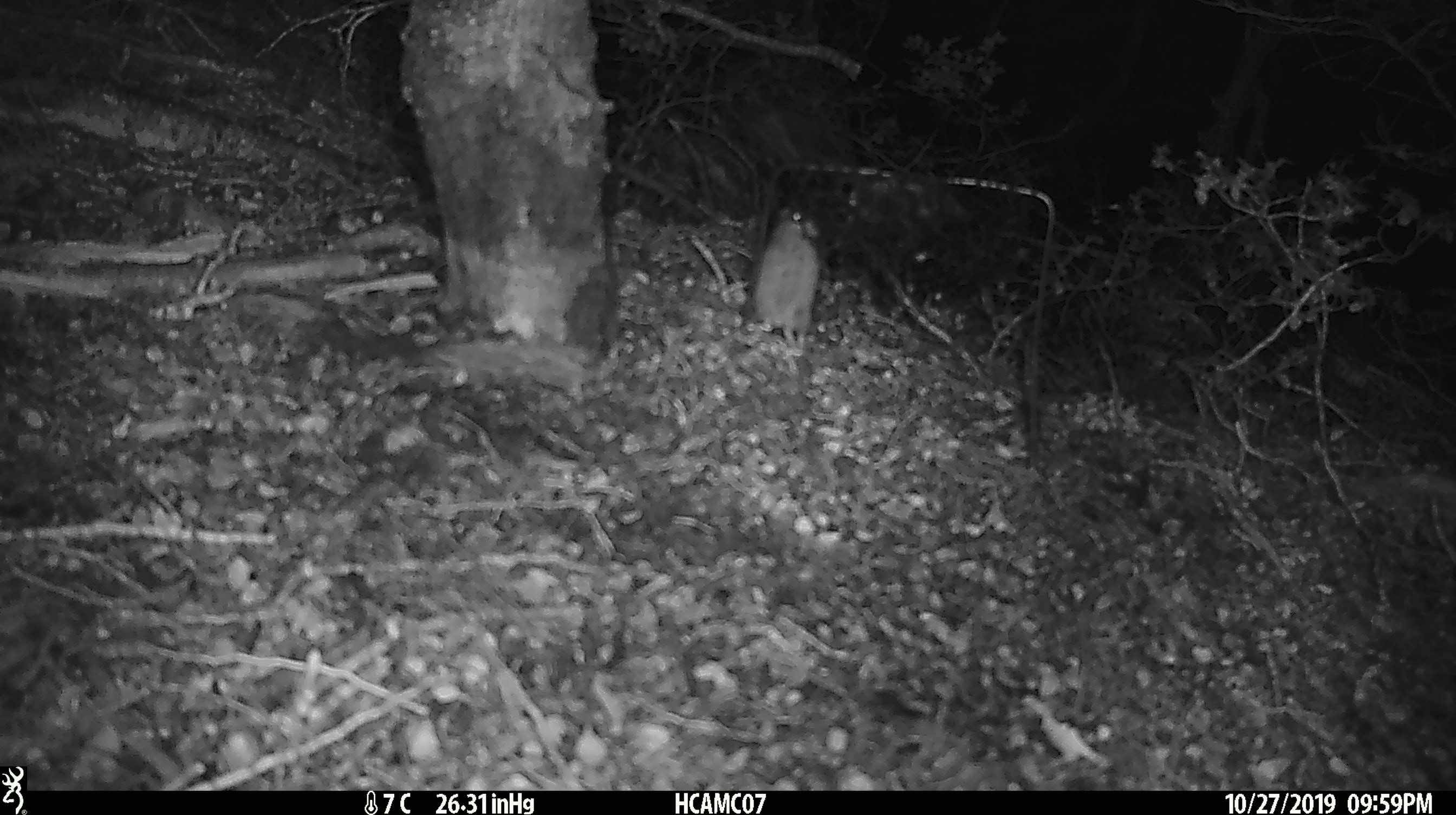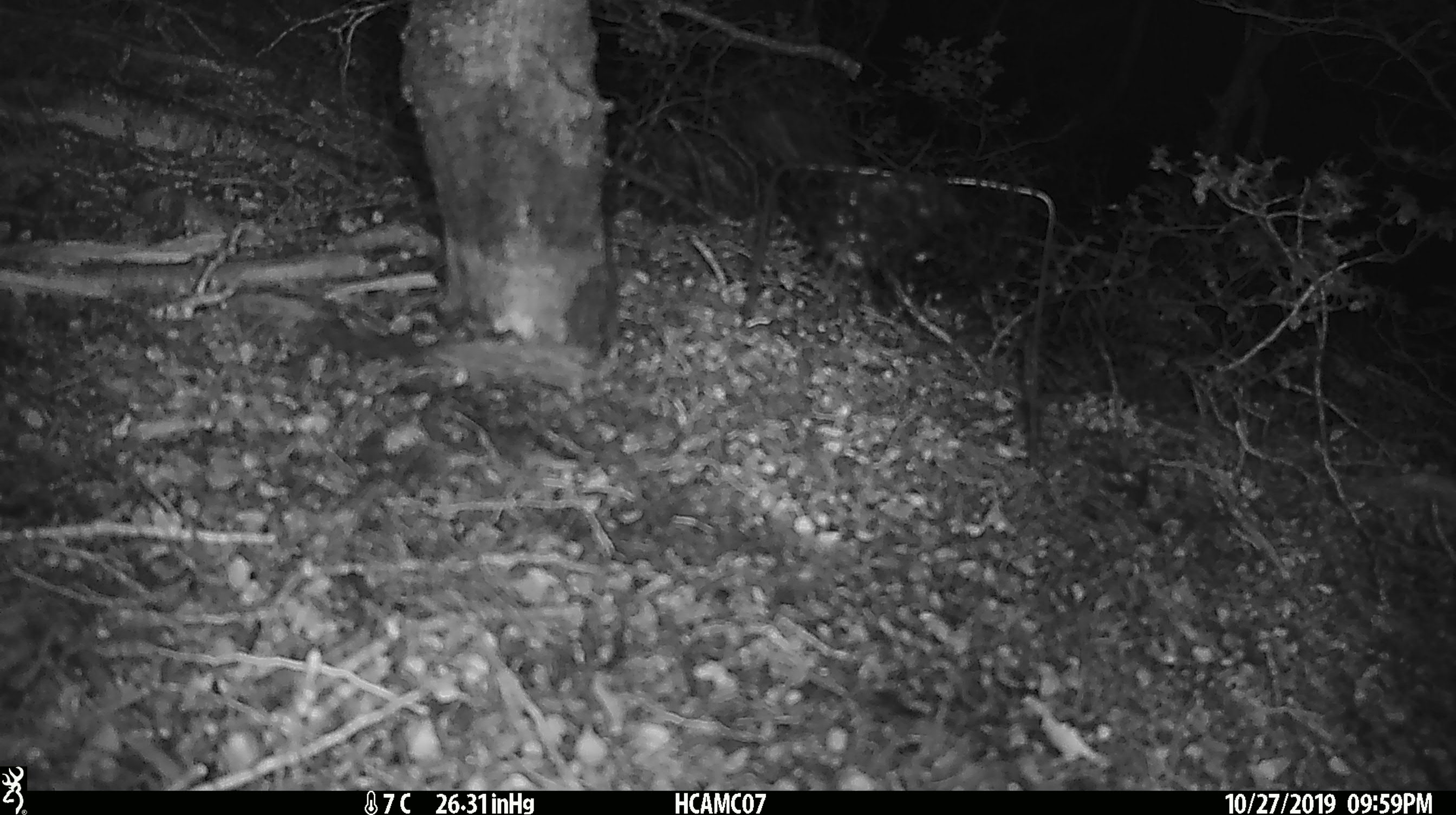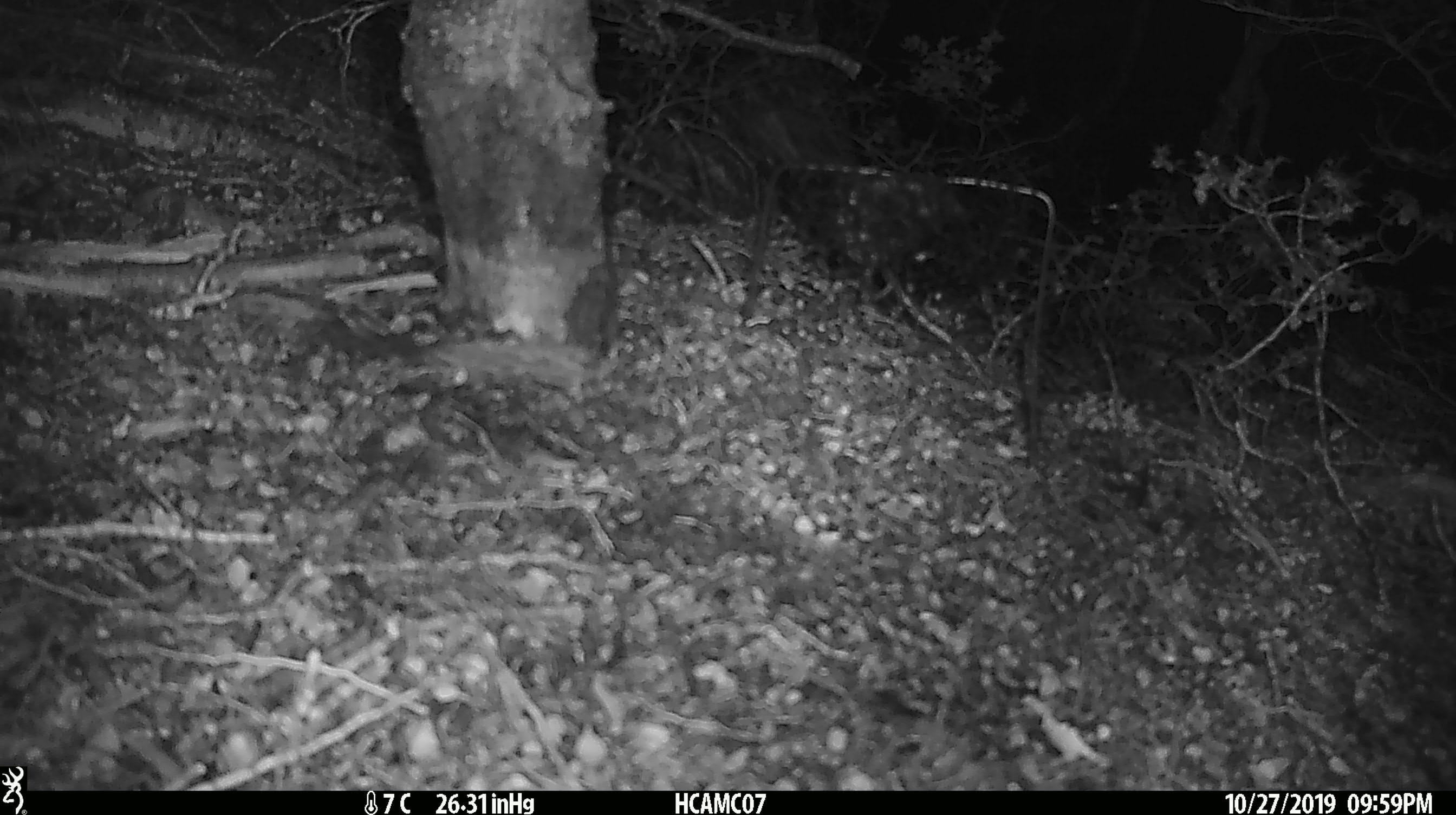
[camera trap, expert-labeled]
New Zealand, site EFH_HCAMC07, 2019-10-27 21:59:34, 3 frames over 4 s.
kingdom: Animalia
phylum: Chordata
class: Mammalia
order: Rodentia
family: Muridae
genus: Mus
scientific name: Mus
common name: mouse